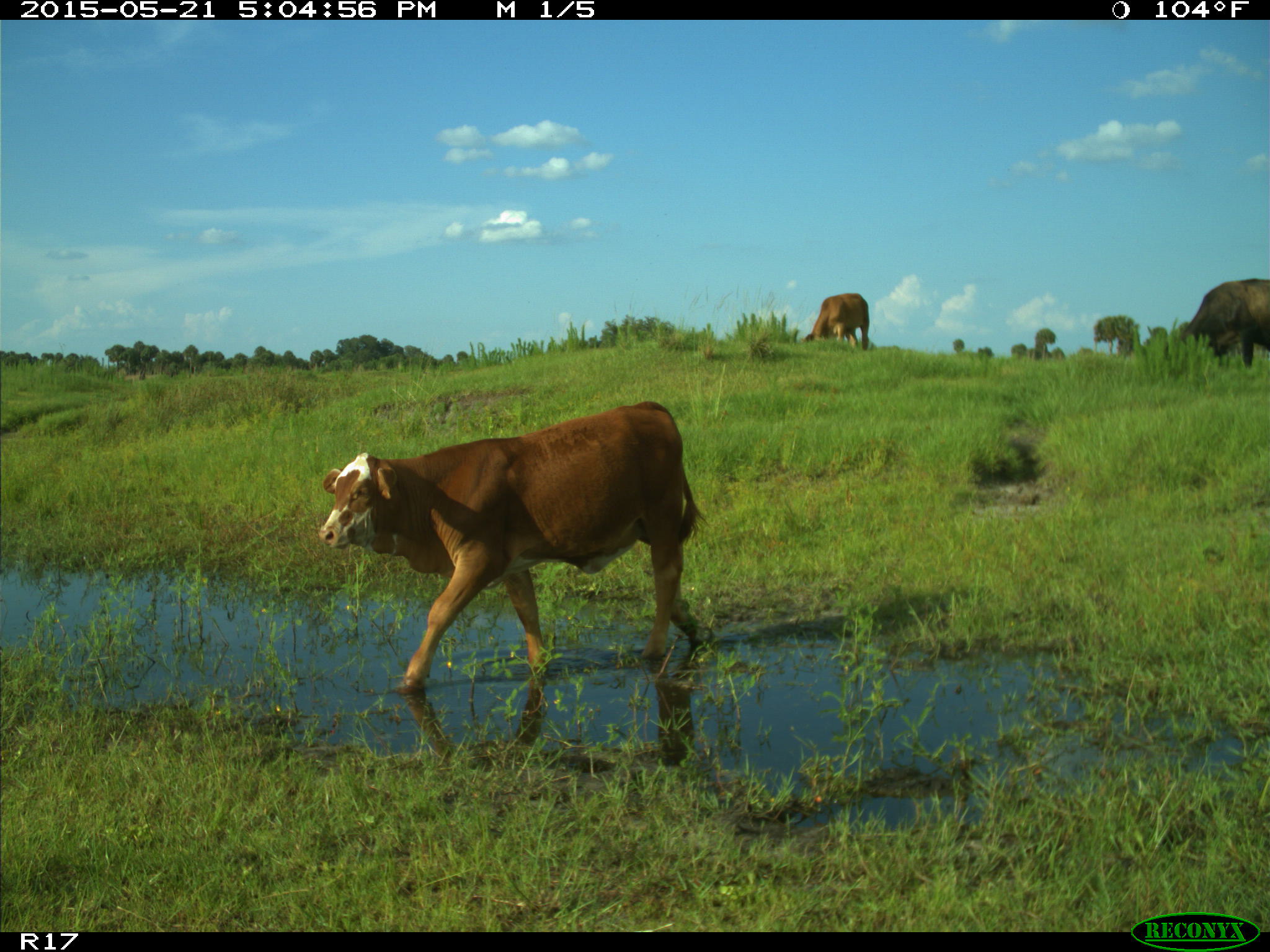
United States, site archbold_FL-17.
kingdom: Animalia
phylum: Chordata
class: Mammalia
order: Artiodactyla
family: Bovidae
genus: Bos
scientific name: Bos taurus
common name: domestic cow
Bos taurus (domestic cow).